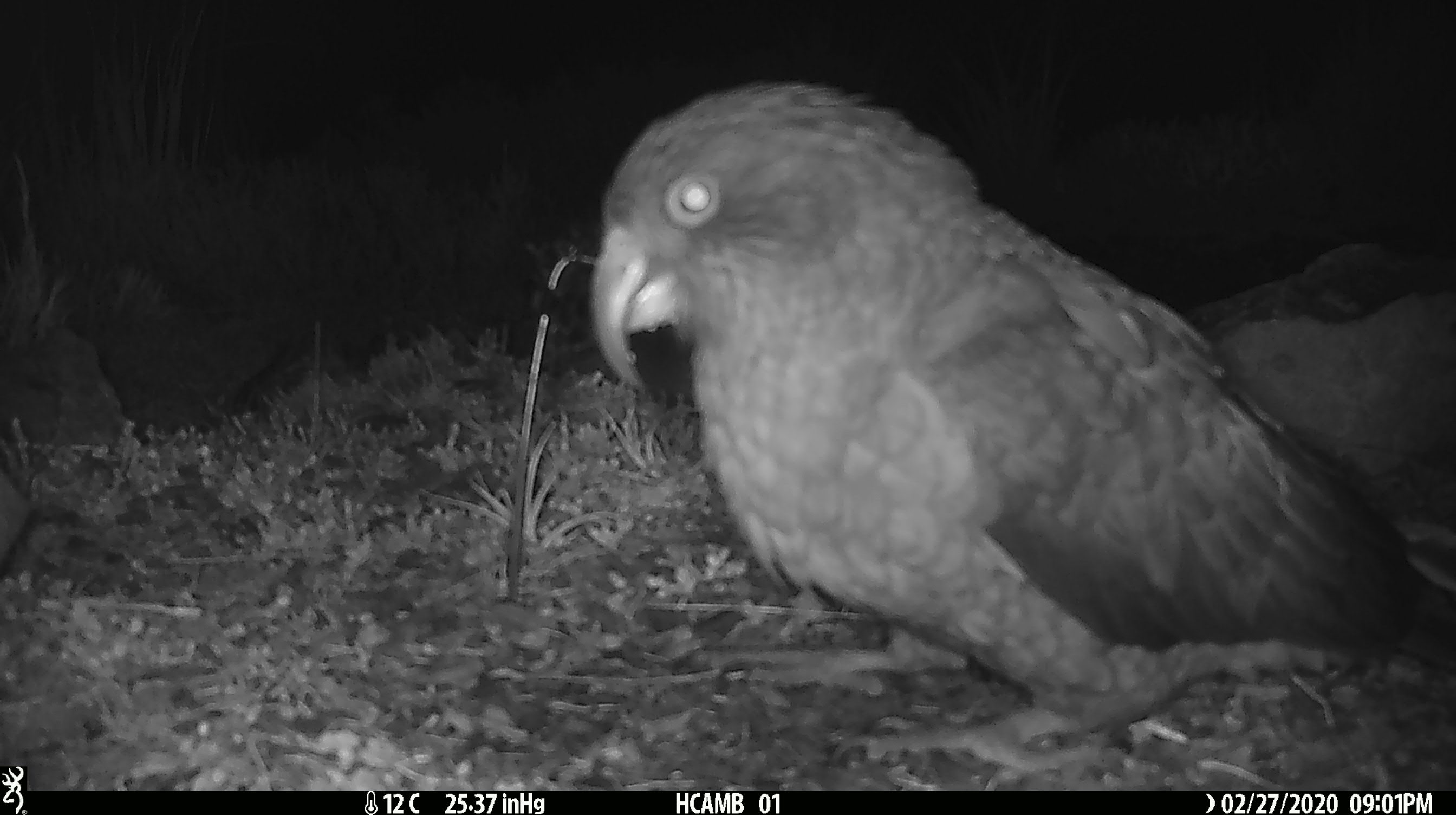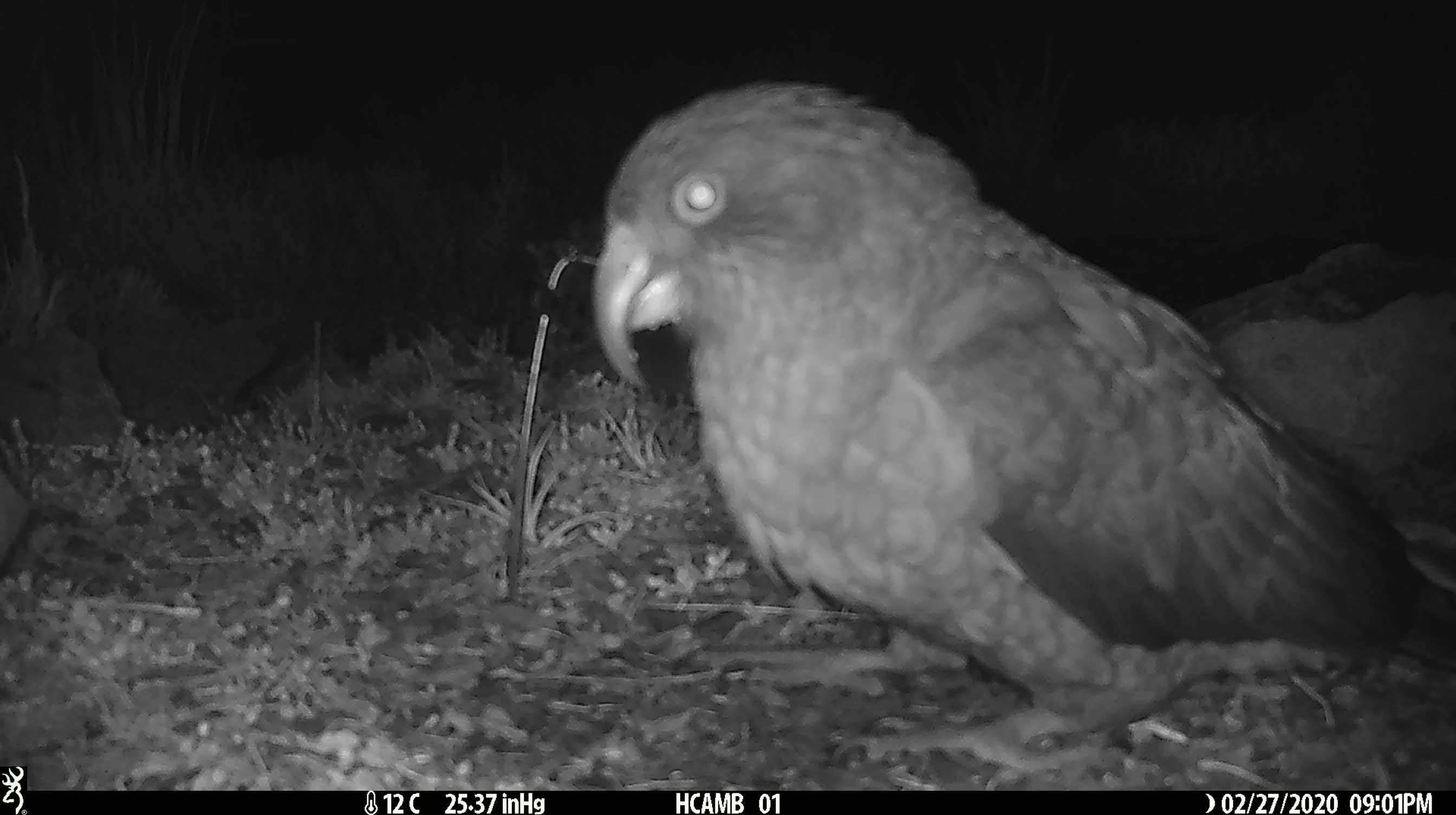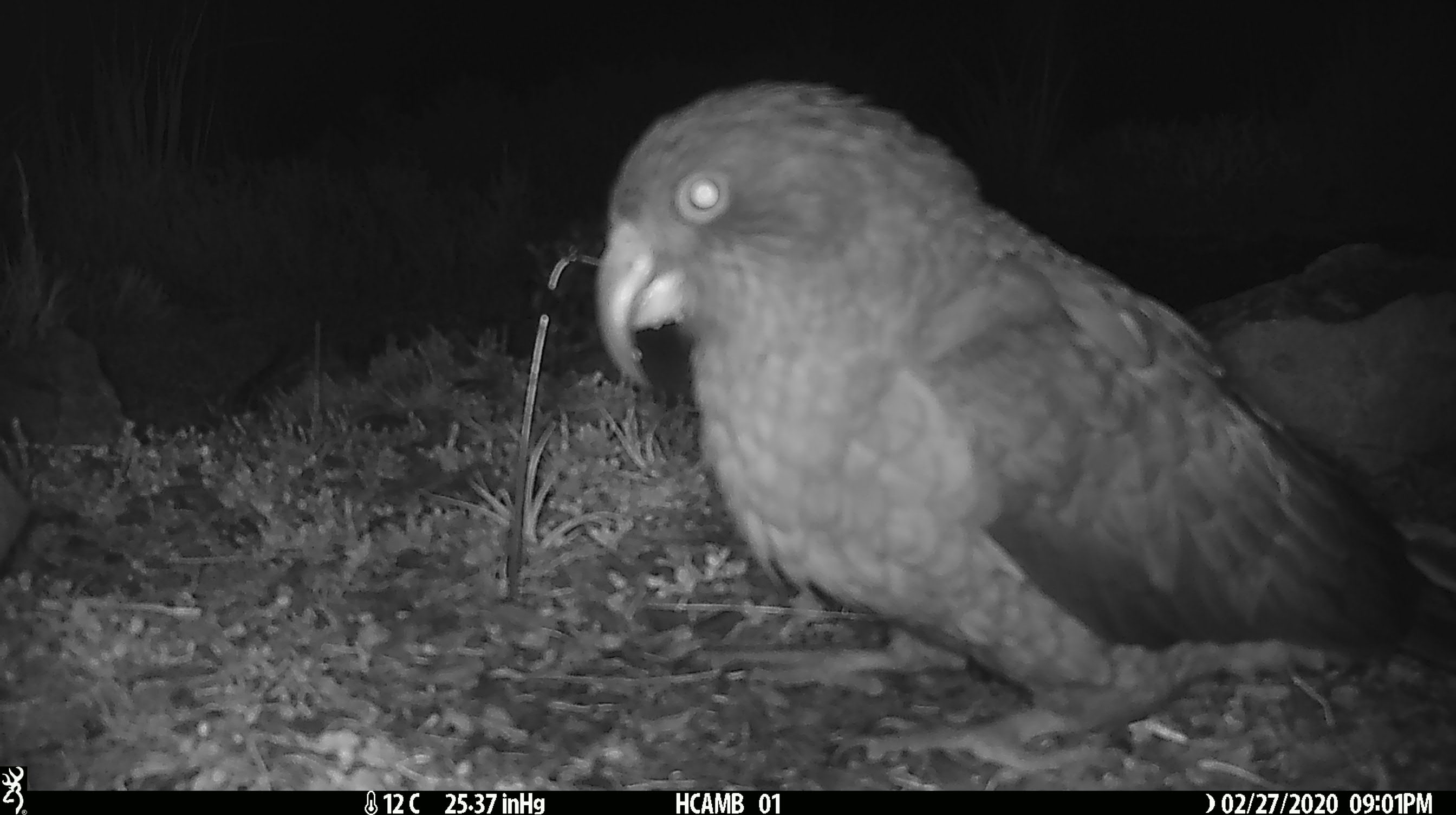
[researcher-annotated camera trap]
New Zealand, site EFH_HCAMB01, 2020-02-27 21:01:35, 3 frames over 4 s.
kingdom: Animalia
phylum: Chordata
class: Aves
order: Psittaciformes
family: Strigopidae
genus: Nestor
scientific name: Nestor notabilis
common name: kea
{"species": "kea (Nestor notabilis)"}